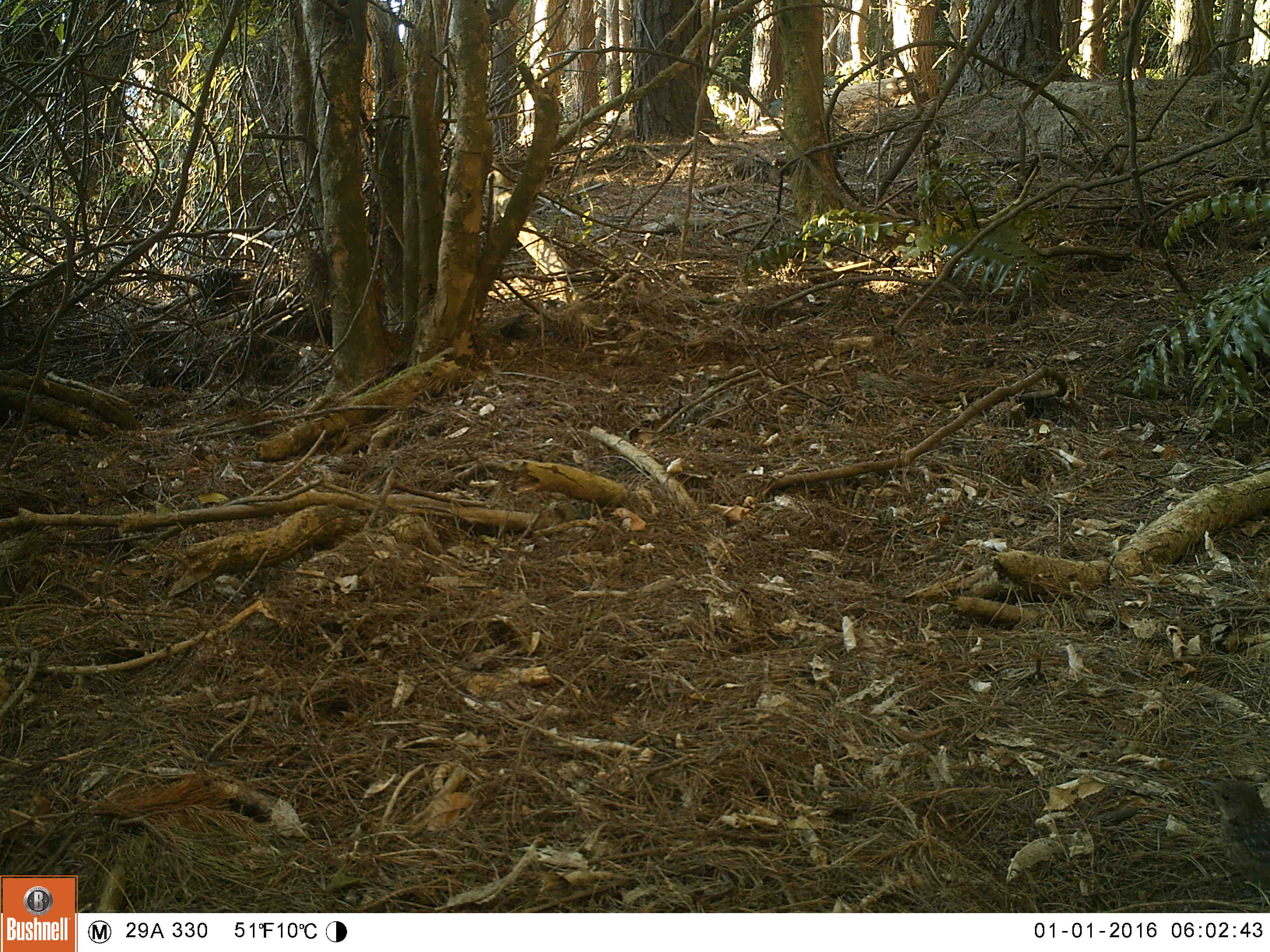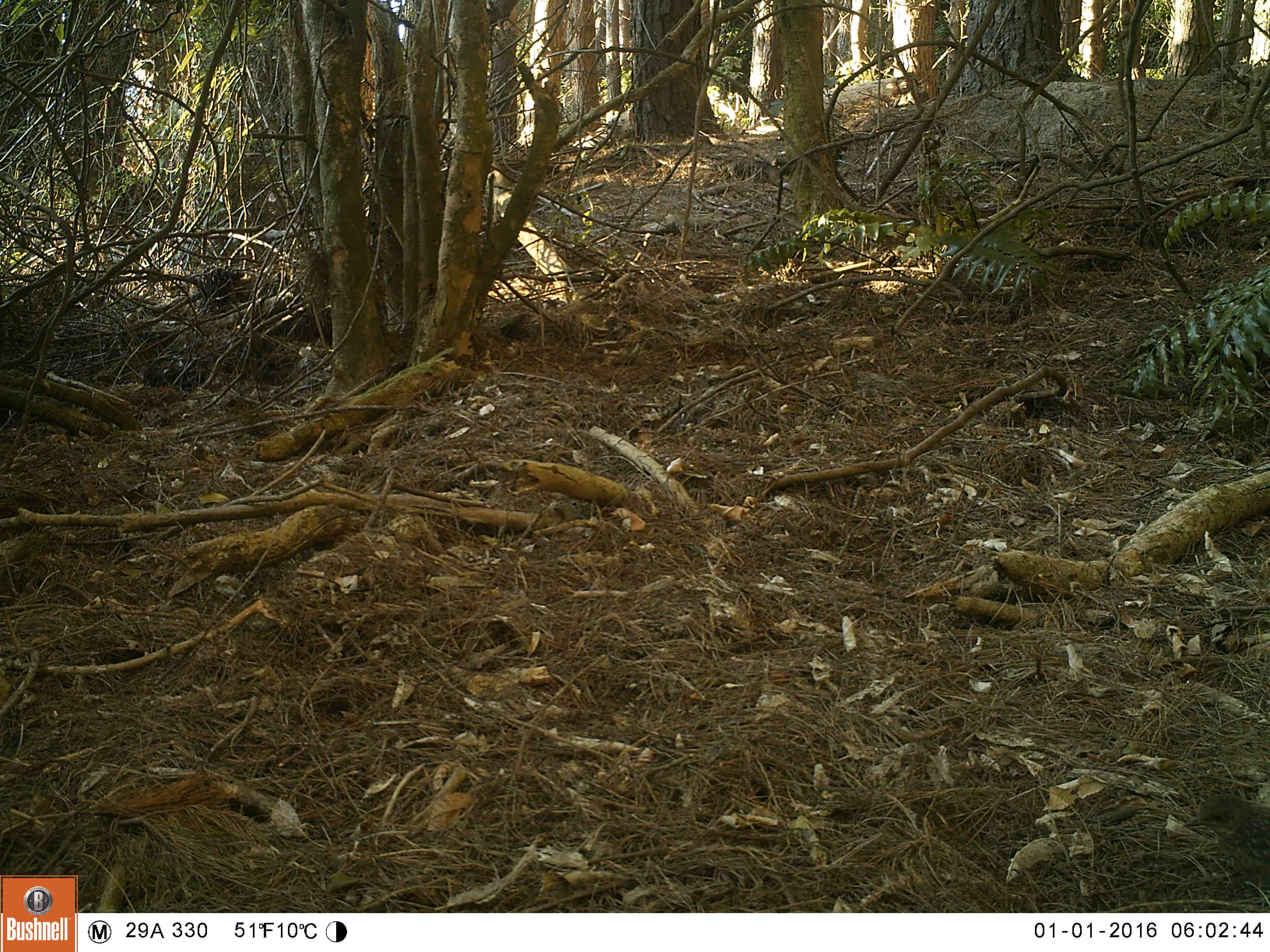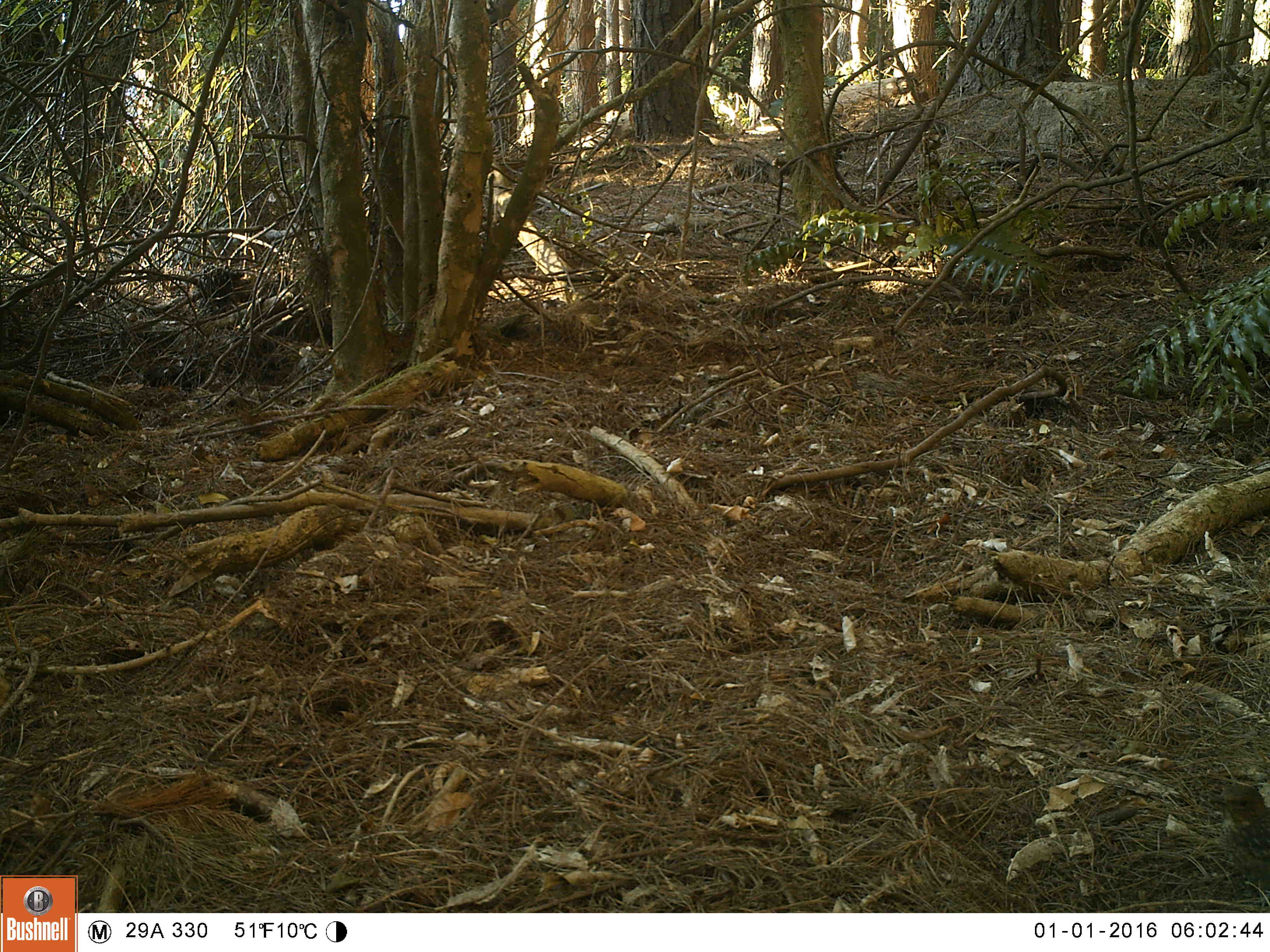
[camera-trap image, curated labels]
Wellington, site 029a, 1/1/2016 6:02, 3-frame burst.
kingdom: Animalia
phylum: Chordata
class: Aves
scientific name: Aves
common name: bird